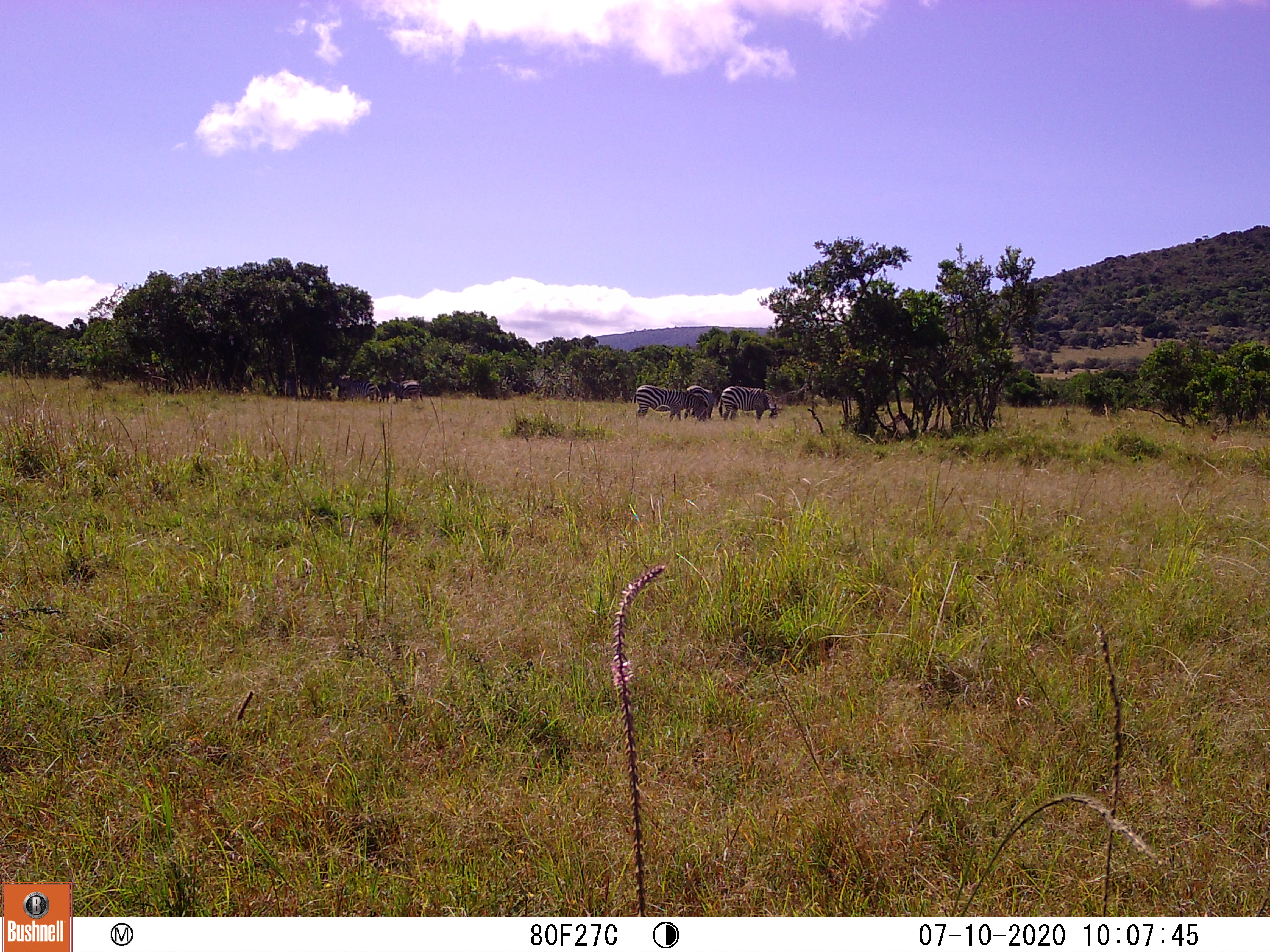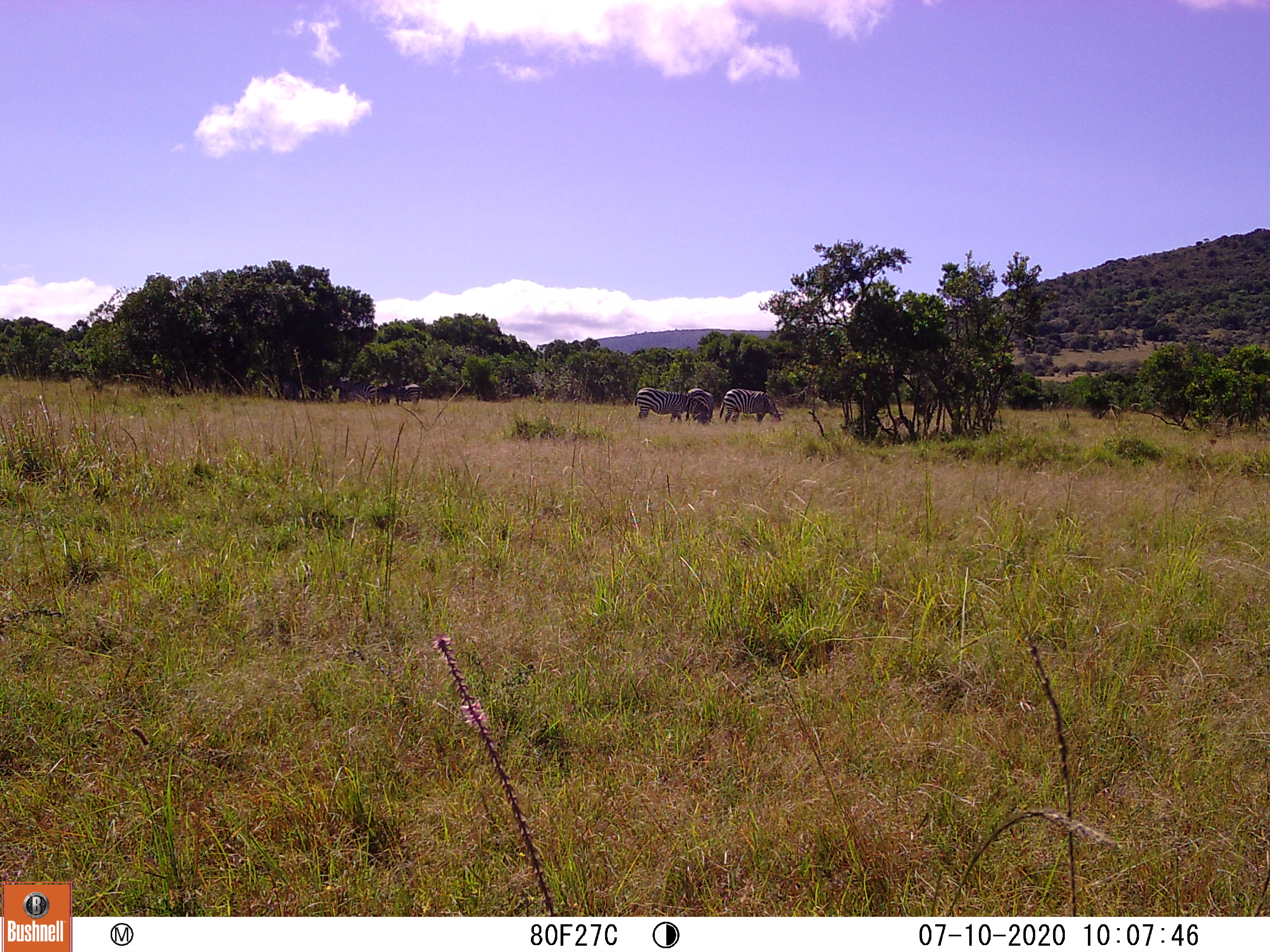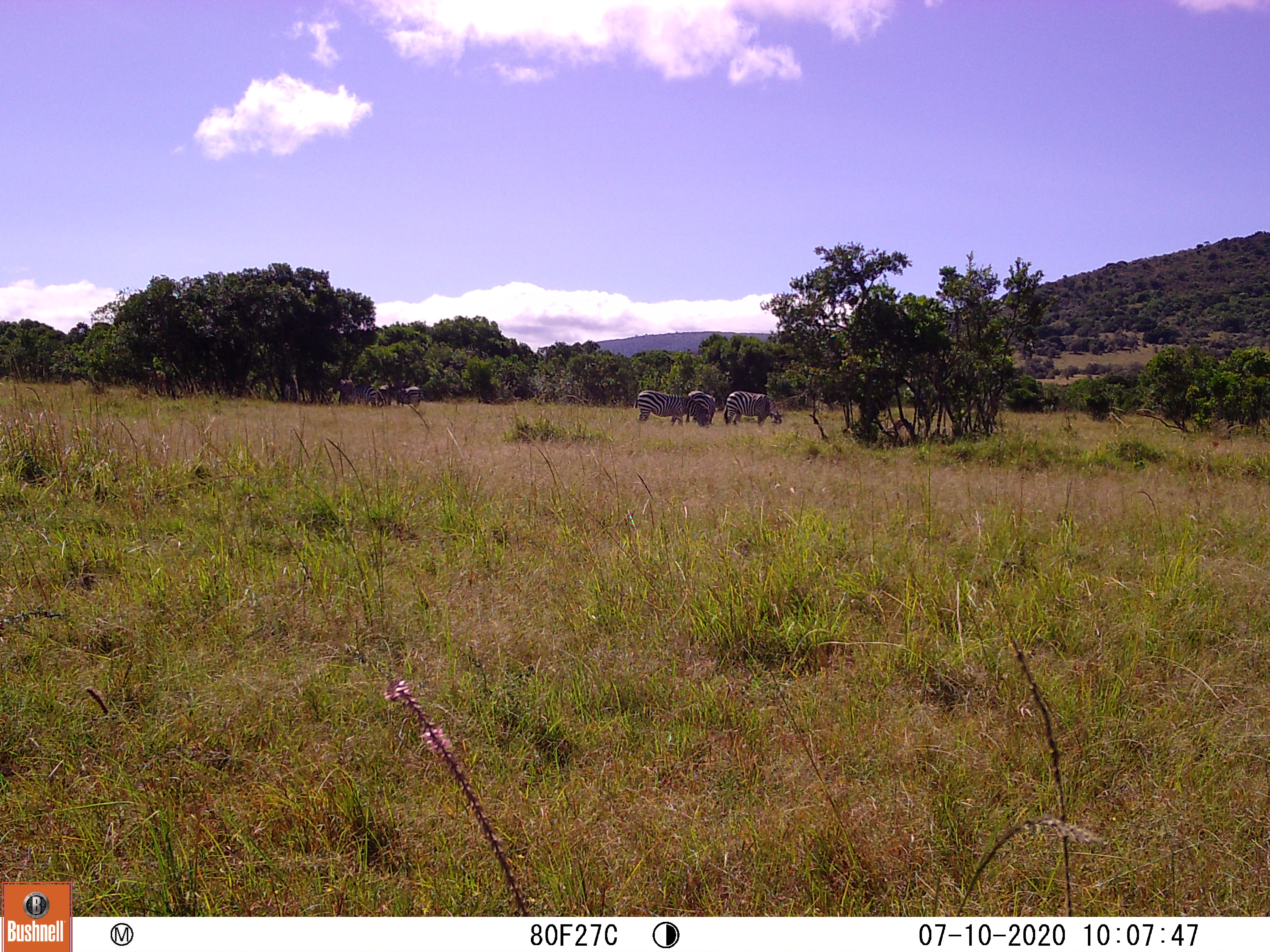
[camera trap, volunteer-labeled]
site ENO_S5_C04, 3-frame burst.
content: unidentified animal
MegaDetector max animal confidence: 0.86